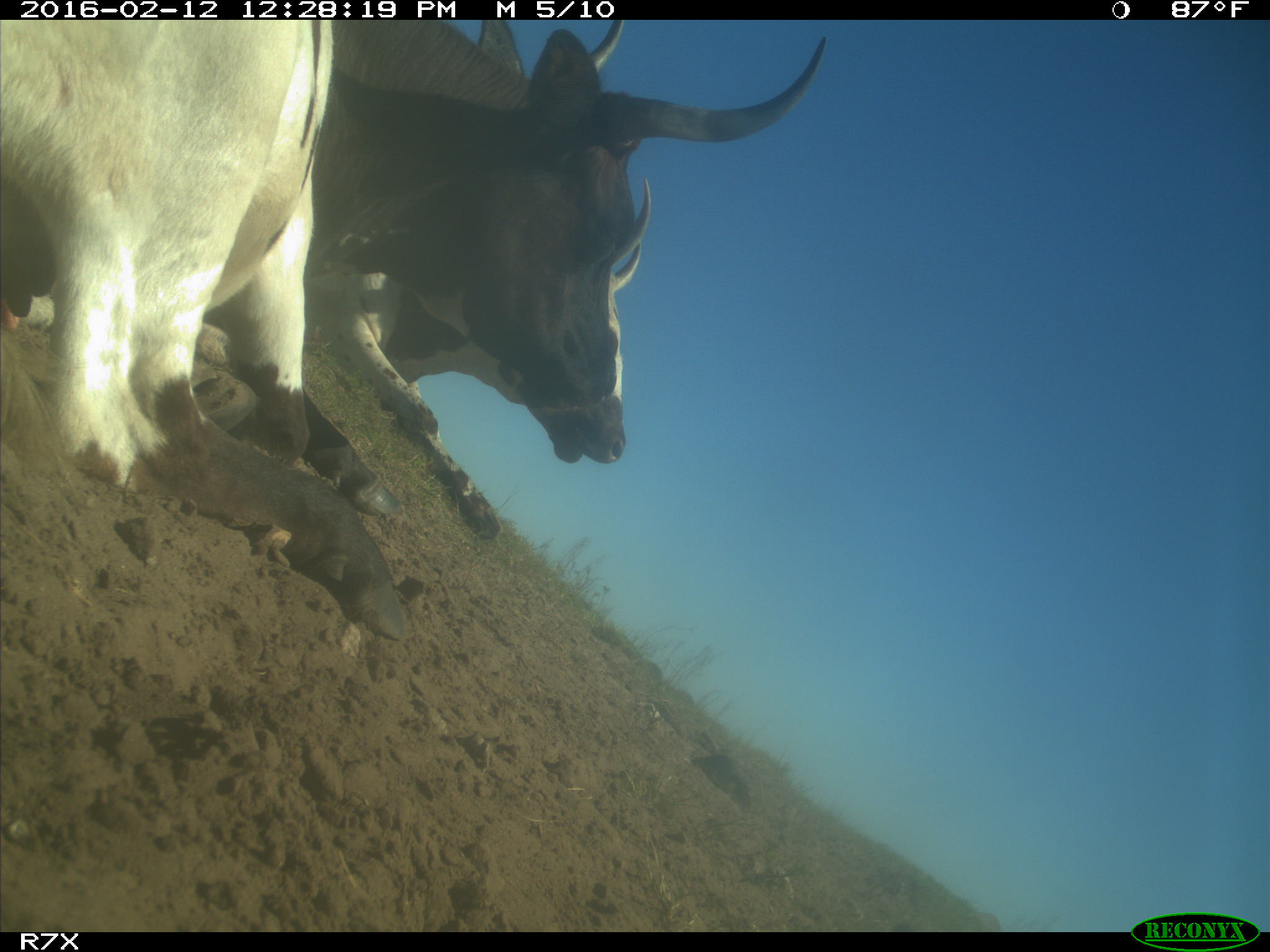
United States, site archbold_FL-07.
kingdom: Animalia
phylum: Chordata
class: Mammalia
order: Artiodactyla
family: Bovidae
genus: Bos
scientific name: Bos taurus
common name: domestic cow